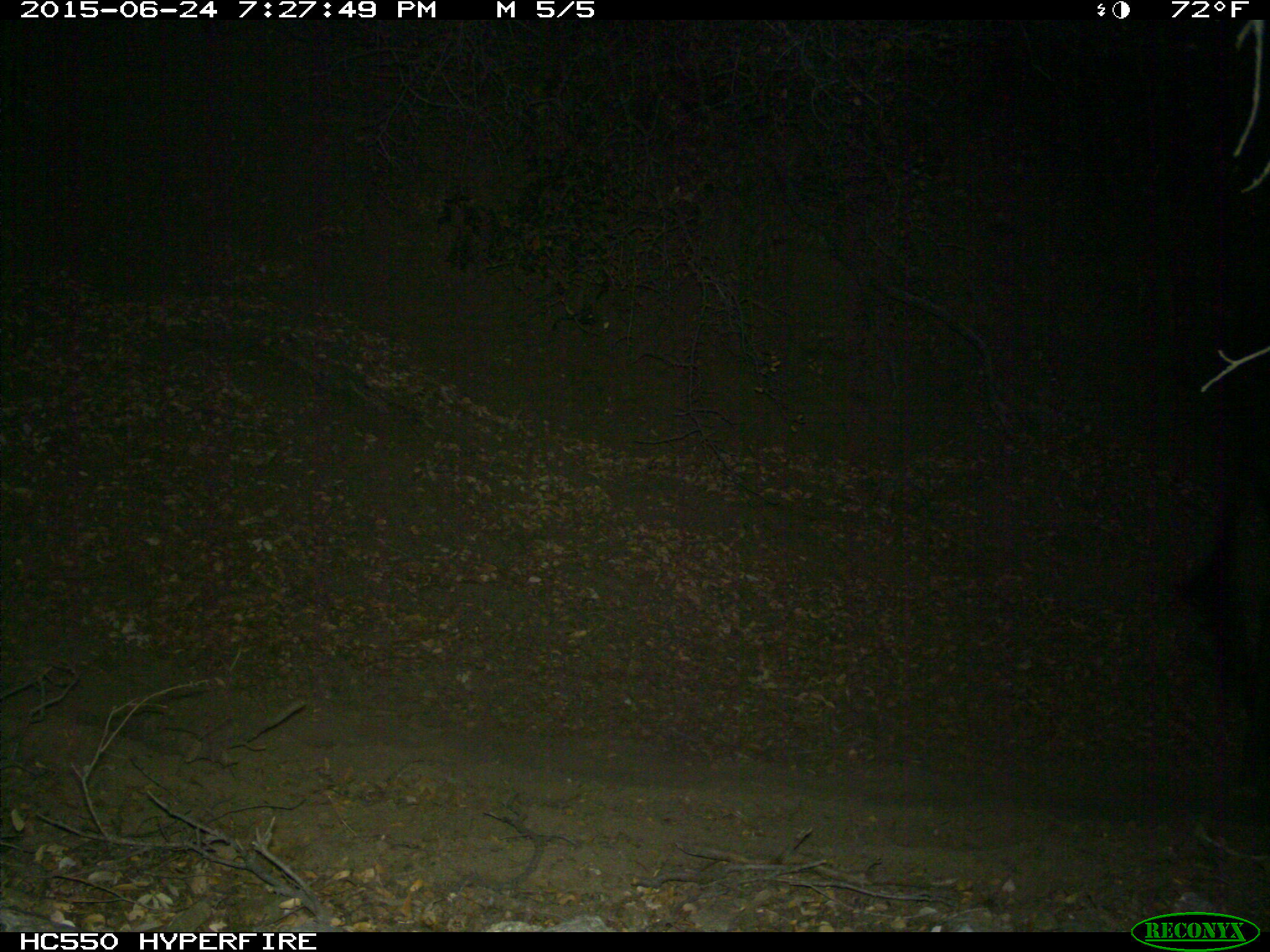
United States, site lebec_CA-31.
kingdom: Animalia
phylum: Chordata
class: Mammalia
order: Artiodactyla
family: Bovidae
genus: Bos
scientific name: Bos taurus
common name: domestic cow